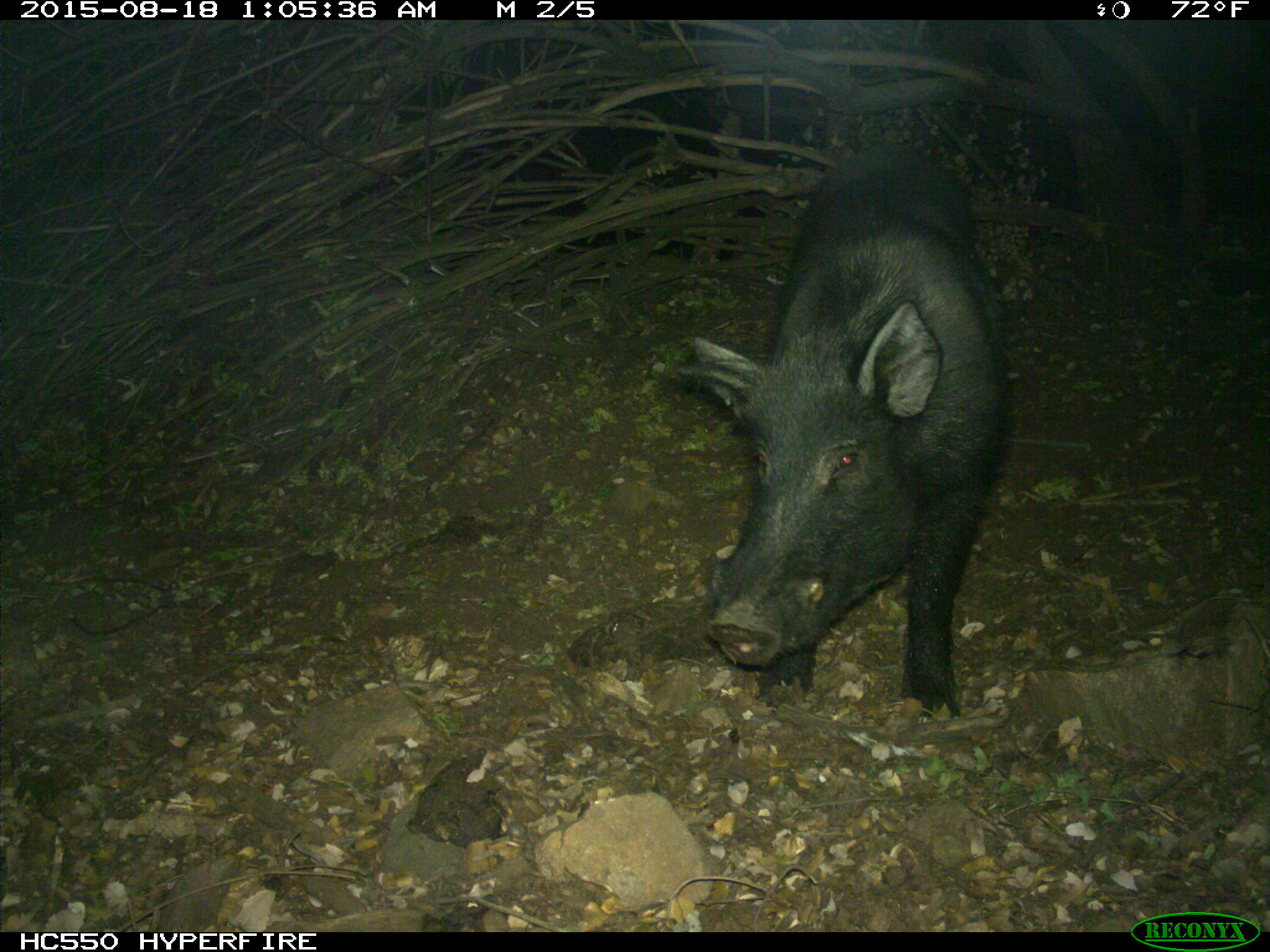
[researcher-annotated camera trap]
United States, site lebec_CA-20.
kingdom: Animalia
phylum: Chordata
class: Mammalia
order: Artiodactyla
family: Suidae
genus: Sus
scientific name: Sus scrofa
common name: wild boar